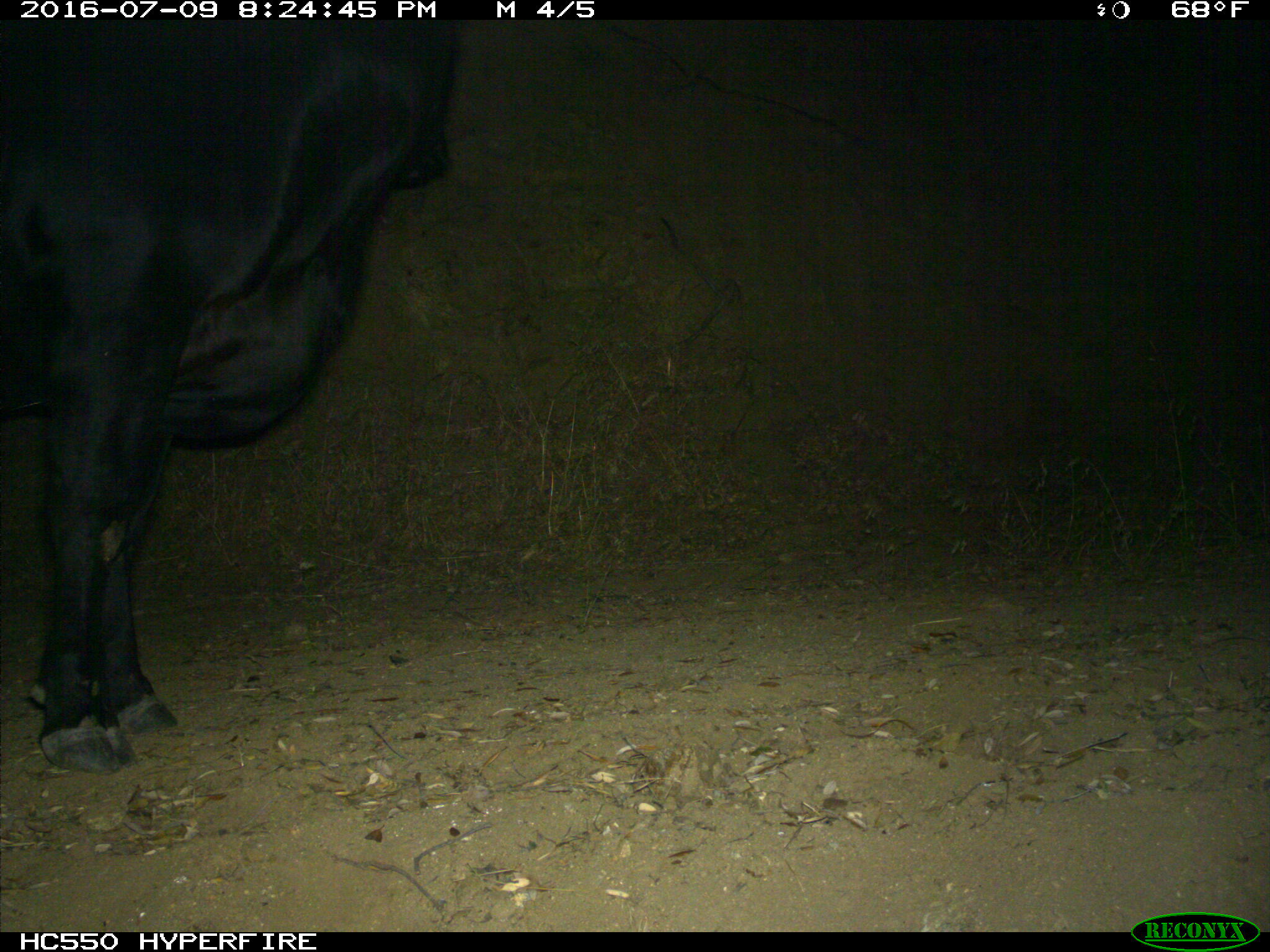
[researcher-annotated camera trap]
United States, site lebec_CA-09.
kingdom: Animalia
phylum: Chordata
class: Mammalia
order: Artiodactyla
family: Bovidae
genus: Bos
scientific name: Bos taurus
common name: domestic cow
Bos taurus (domestic cow).